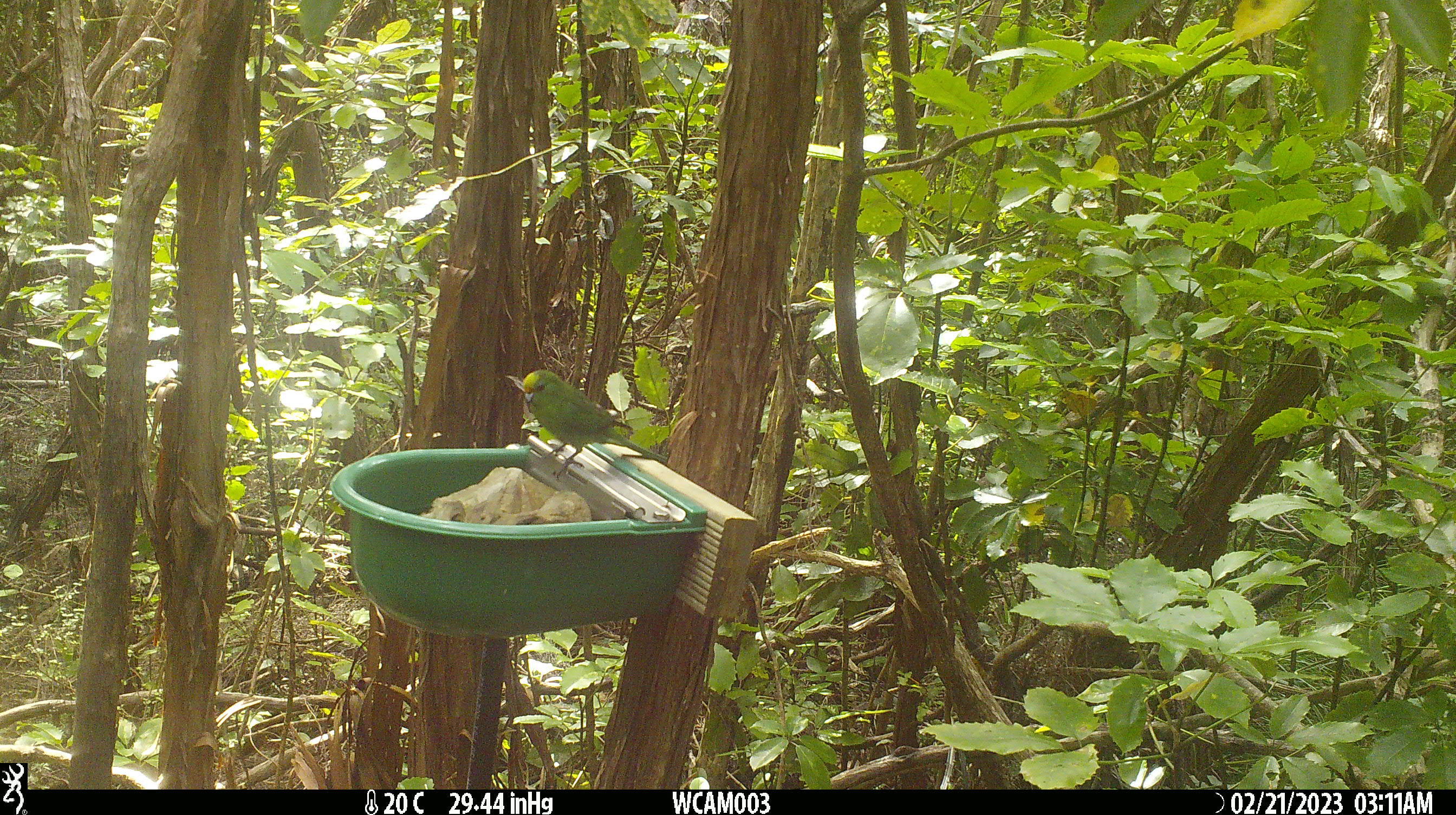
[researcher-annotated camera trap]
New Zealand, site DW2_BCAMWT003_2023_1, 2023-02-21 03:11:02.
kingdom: Animalia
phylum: Chordata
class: Aves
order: Psittaciformes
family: Psittaculidae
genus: Cyanoramphus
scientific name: Cyanoramphus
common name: parakeet